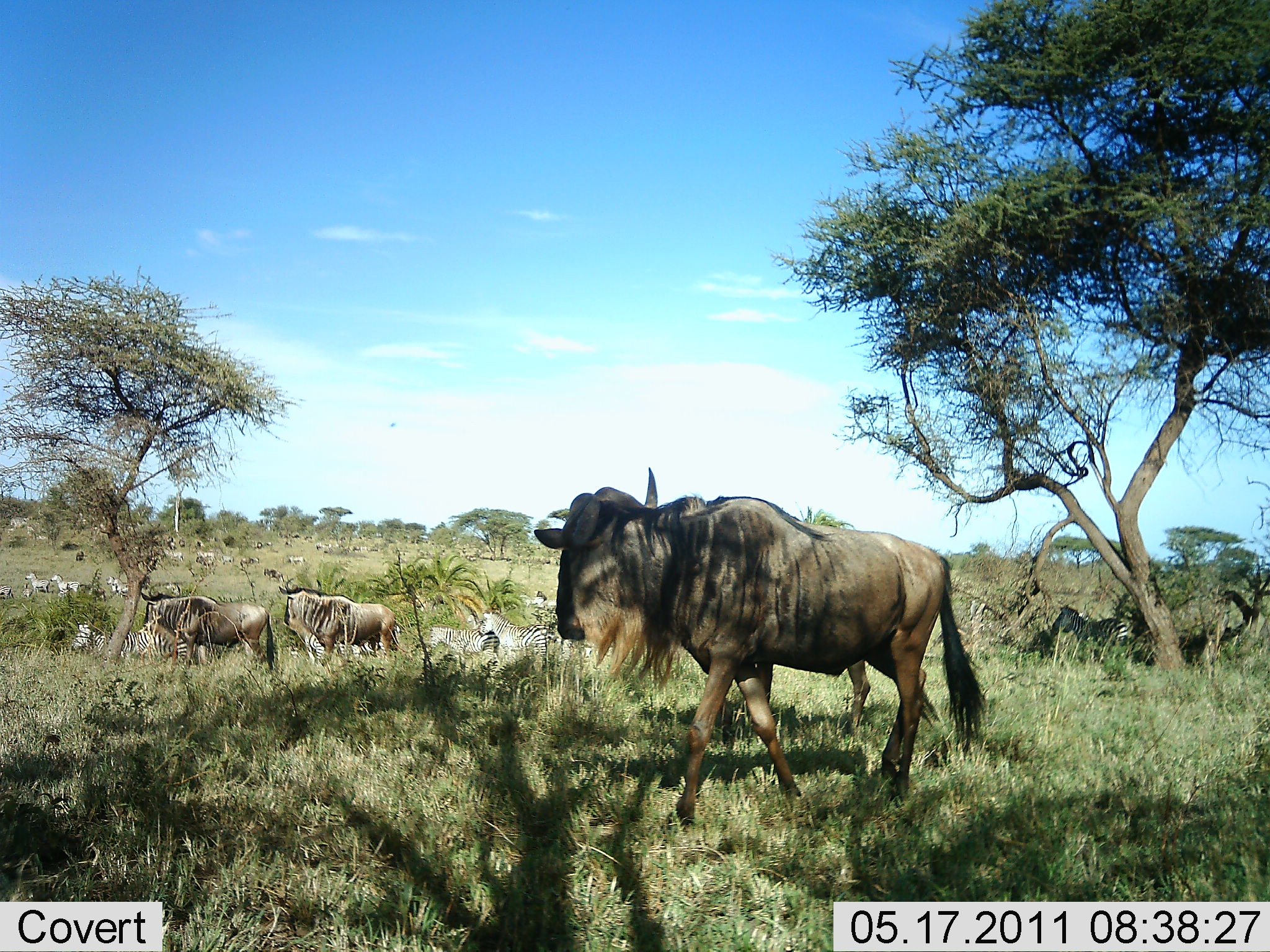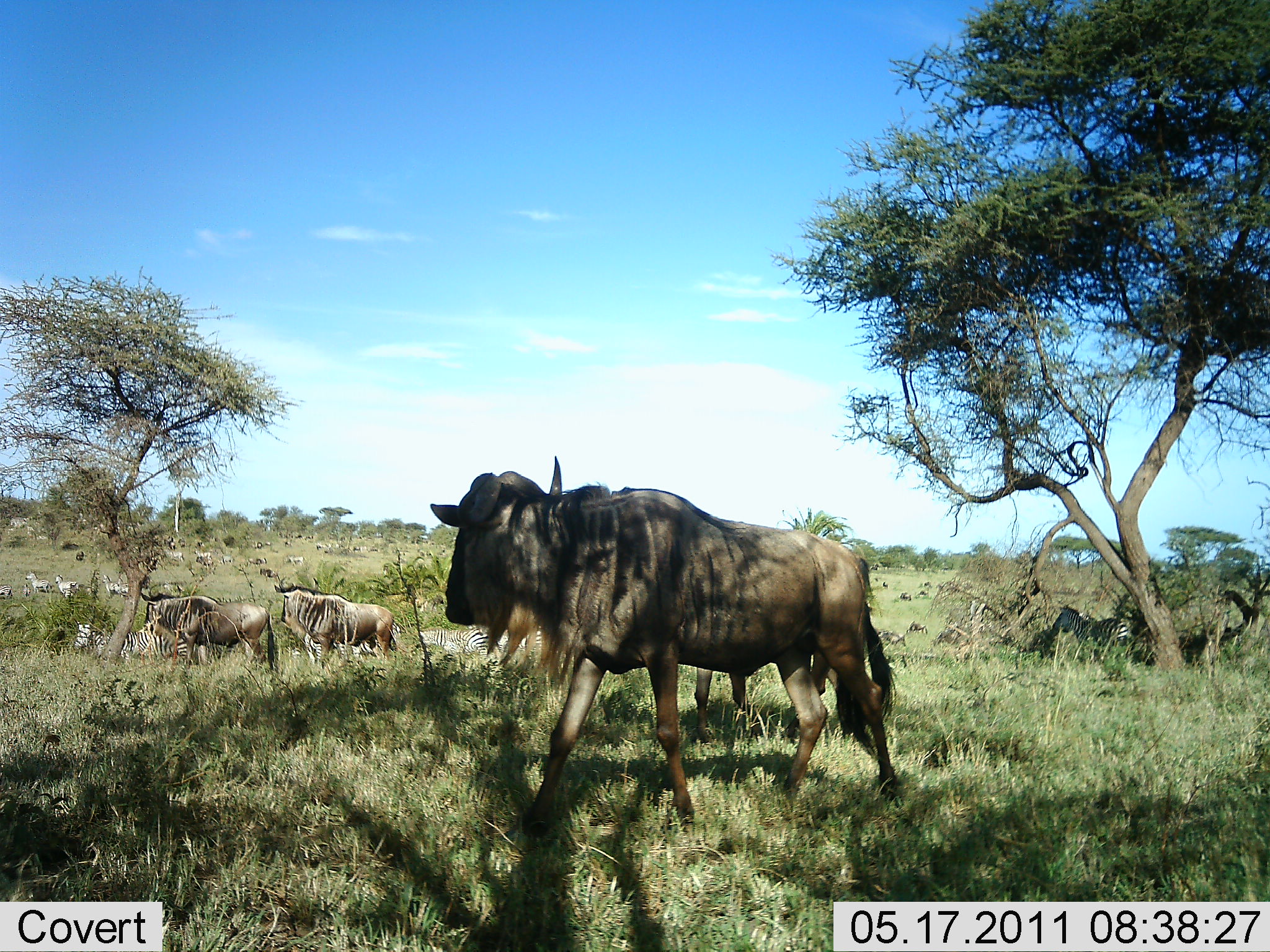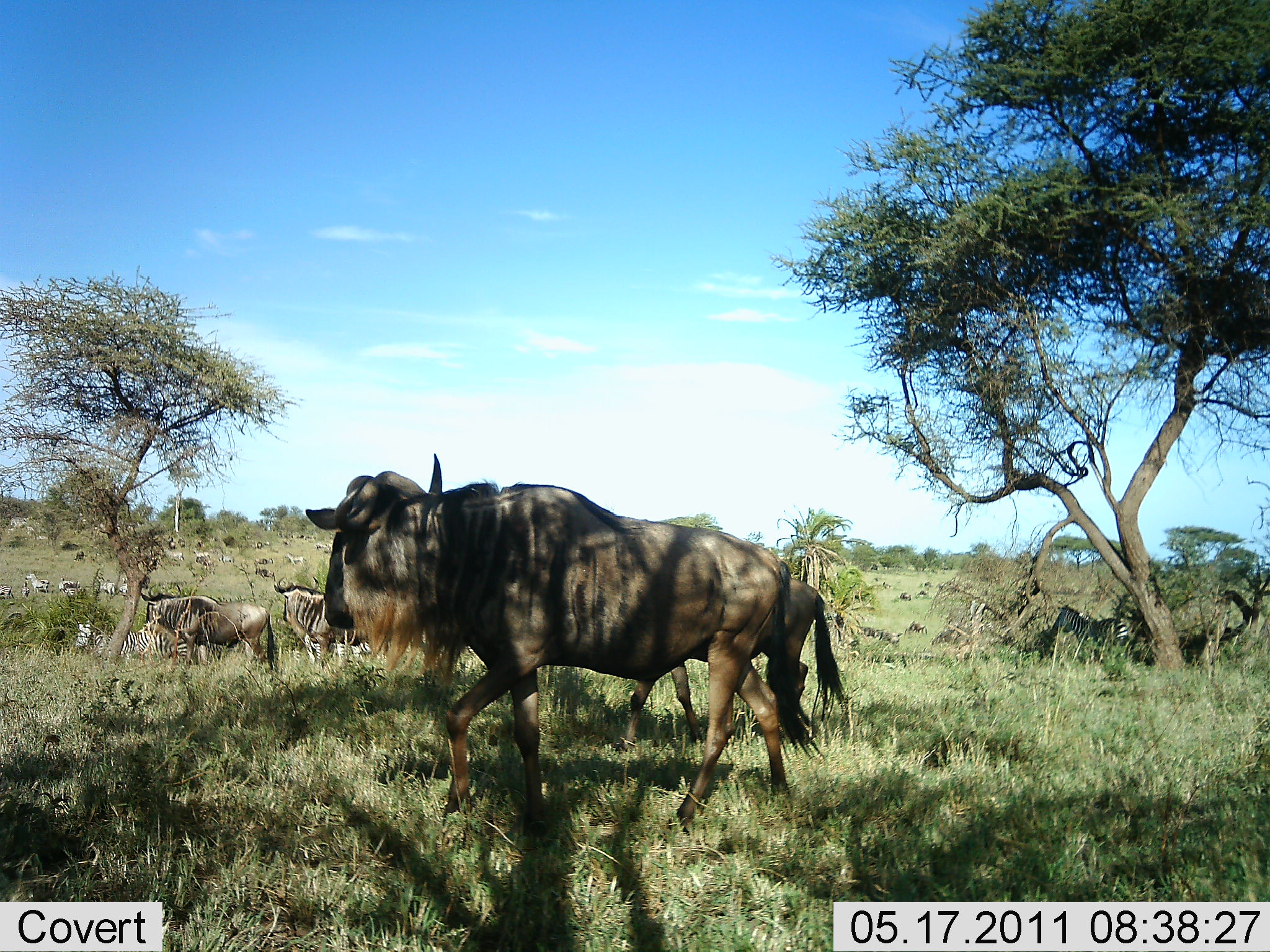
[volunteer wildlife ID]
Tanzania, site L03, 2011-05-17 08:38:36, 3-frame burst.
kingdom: Animalia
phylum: Chordata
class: Mammalia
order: Artiodactyla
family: Bovidae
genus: Connochaetes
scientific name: Connochaetes taurinus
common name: blue wildebeest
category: wildebeest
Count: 3.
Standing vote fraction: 38%.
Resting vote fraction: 0%.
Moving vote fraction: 75%.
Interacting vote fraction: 6%.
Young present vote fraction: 0%.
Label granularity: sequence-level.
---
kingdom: Animalia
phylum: Chordata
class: Mammalia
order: Perissodactyla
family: Equidae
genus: Equus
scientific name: Equus quagga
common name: plains zebra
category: zebra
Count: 10.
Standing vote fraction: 45%.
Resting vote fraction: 0%.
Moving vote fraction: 45%.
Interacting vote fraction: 9%.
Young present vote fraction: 0%.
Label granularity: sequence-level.